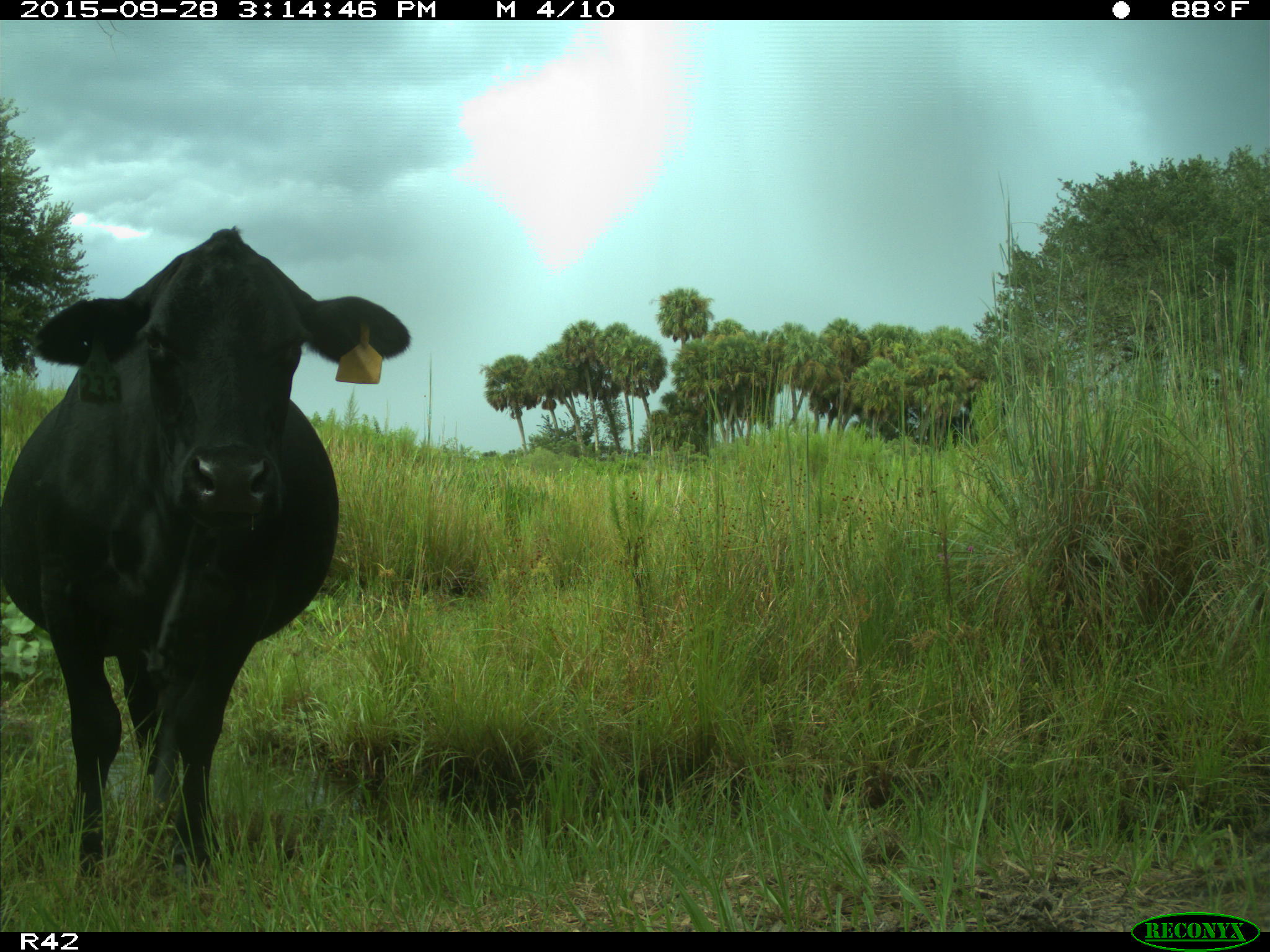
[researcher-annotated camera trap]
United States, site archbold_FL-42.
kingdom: Animalia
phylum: Chordata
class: Mammalia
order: Artiodactyla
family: Bovidae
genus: Bos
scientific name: Bos taurus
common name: domestic cow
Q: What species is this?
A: Bos taurus (domestic cow).